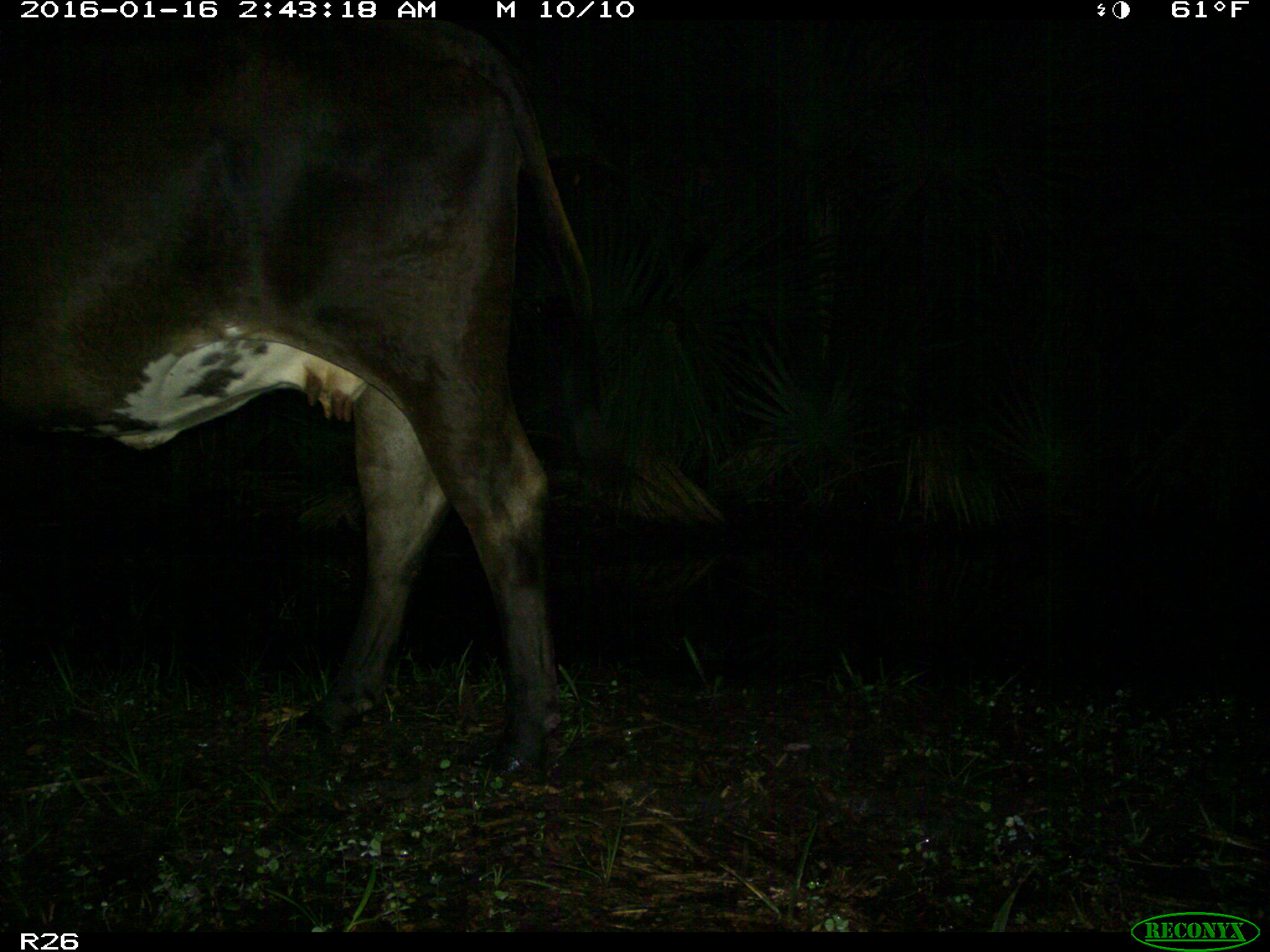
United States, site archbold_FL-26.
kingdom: Animalia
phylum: Chordata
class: Mammalia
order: Artiodactyla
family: Bovidae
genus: Bos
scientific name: Bos taurus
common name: domestic cow